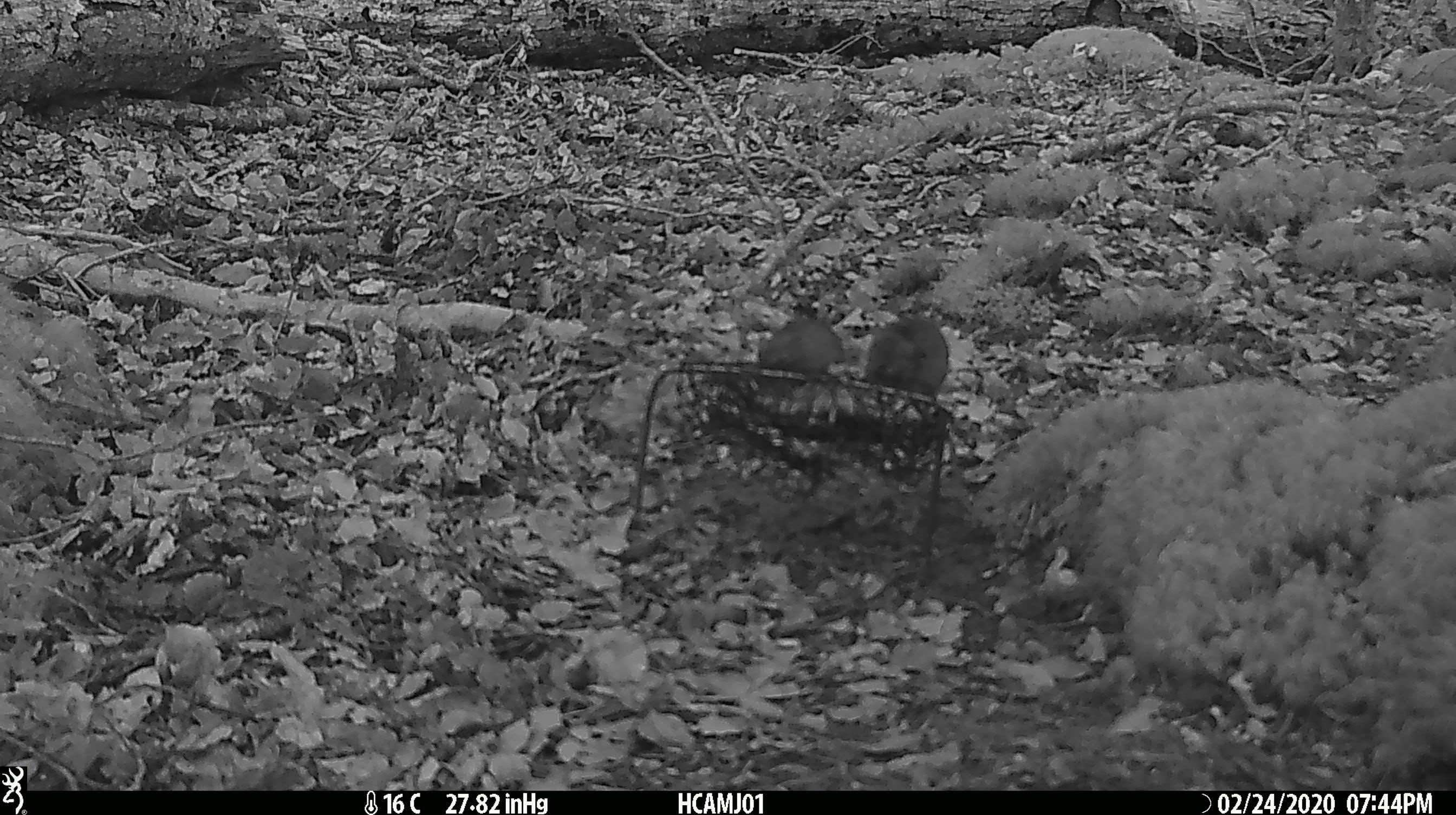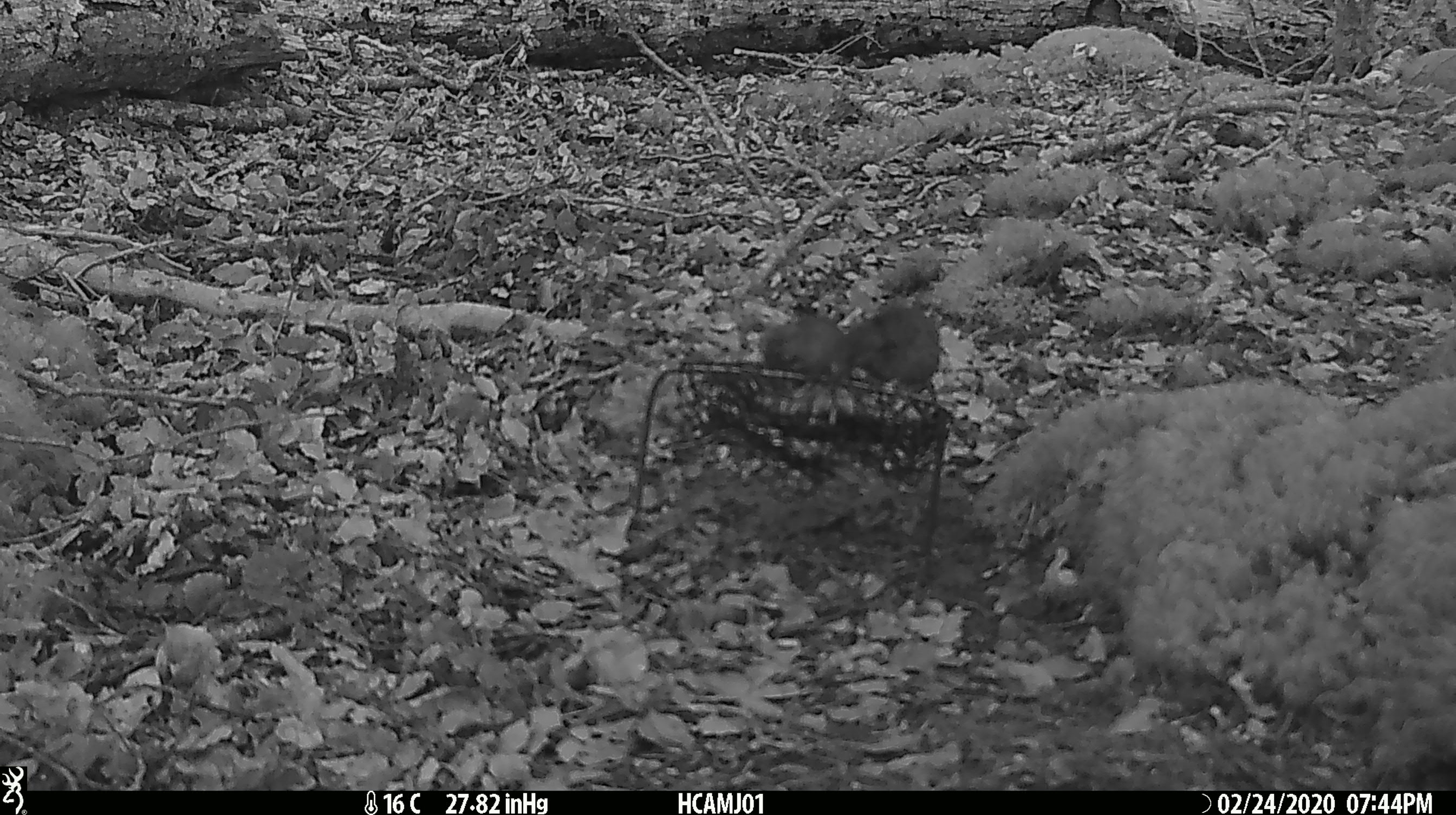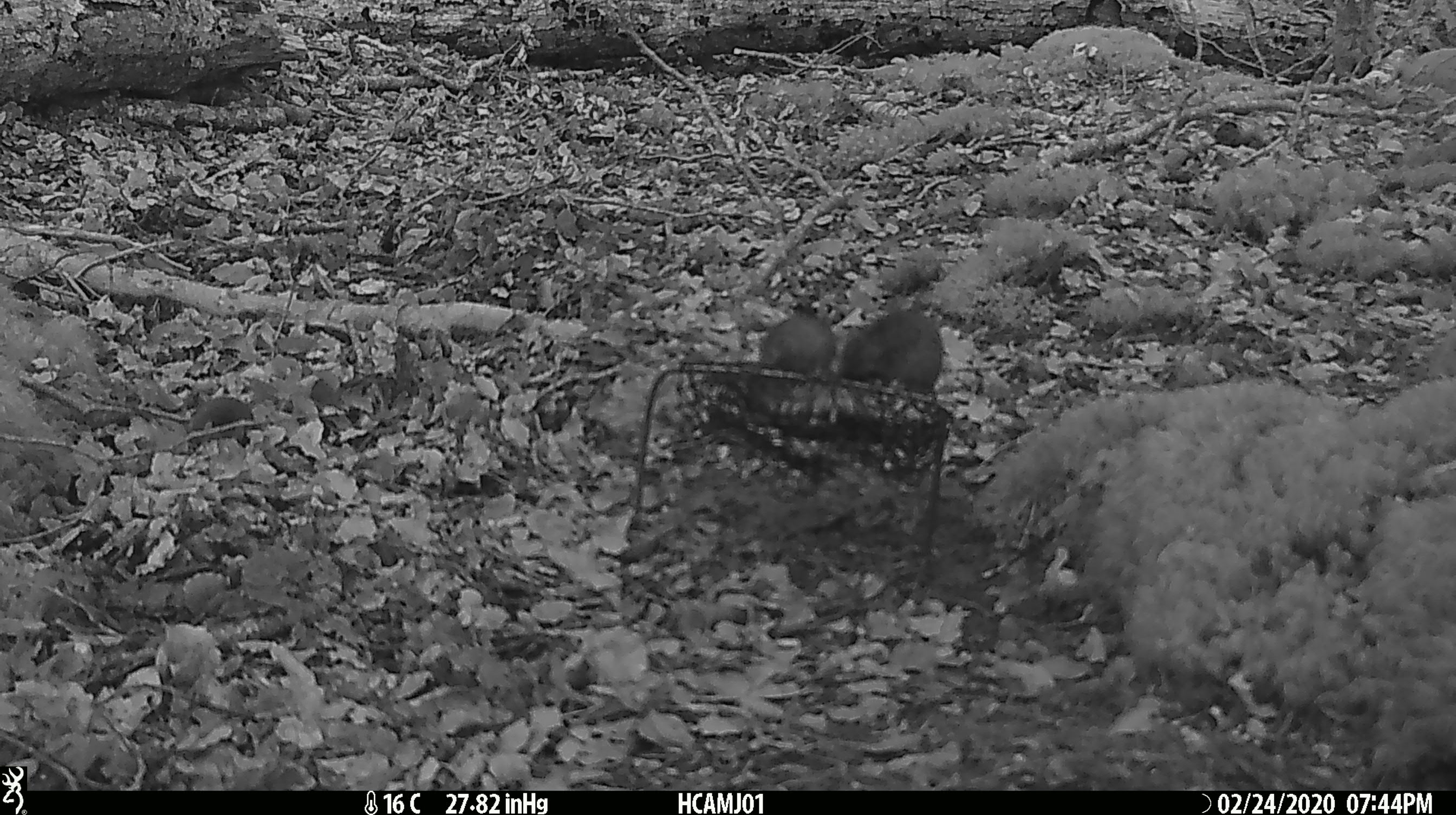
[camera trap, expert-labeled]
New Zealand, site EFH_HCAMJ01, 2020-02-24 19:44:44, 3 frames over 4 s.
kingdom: Animalia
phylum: Chordata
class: Mammalia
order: Rodentia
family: Muridae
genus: Mus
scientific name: Mus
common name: mouse